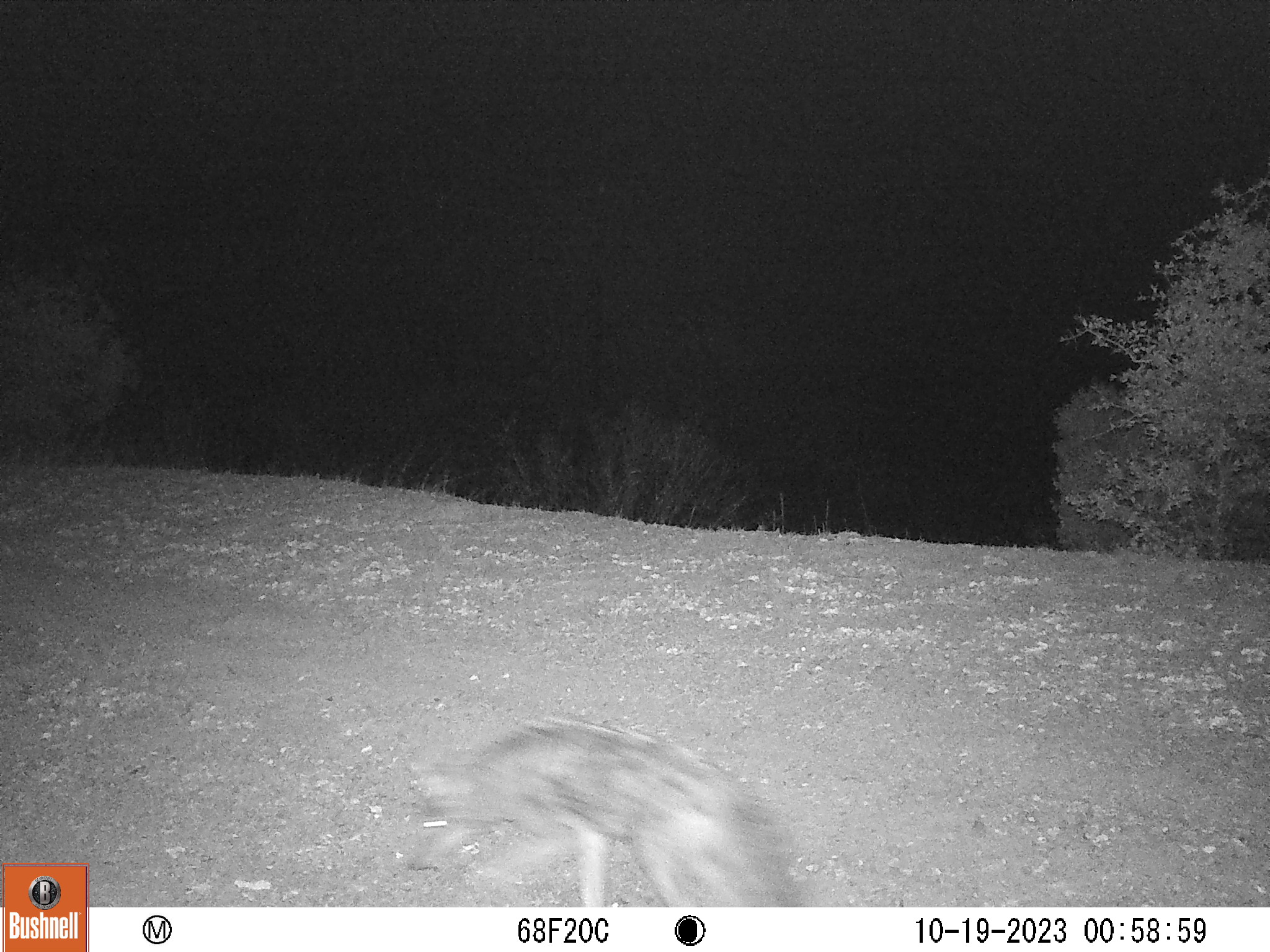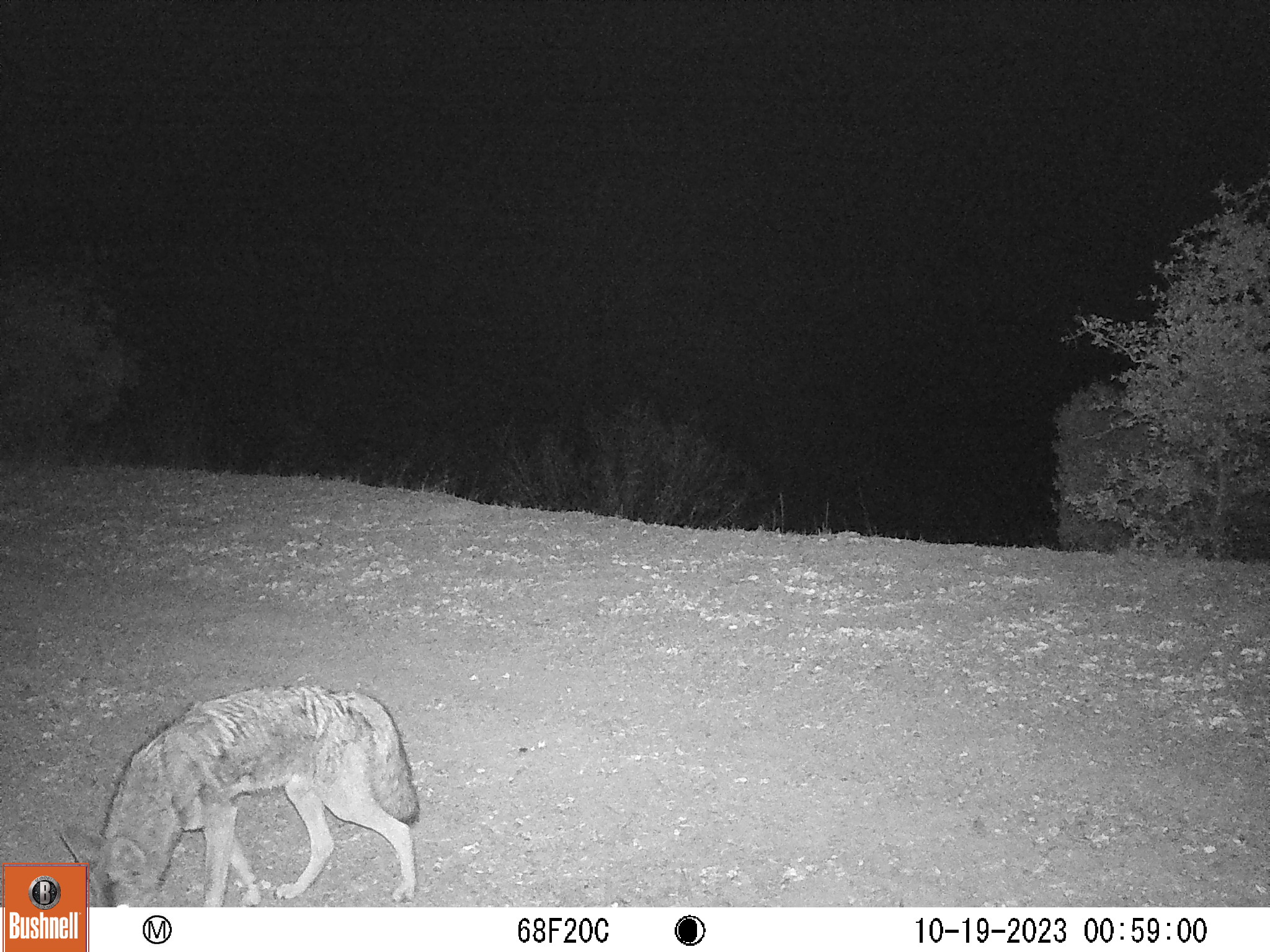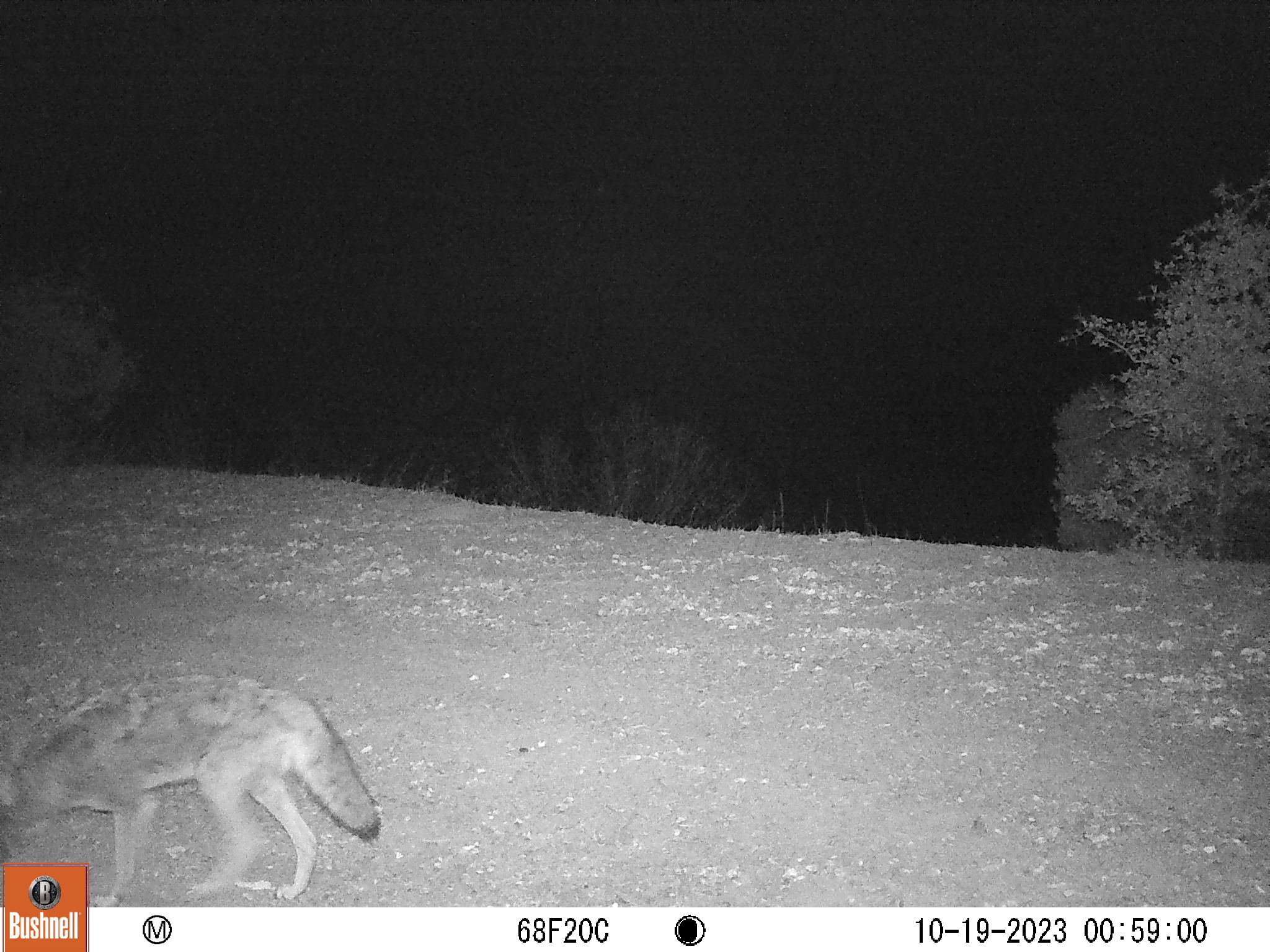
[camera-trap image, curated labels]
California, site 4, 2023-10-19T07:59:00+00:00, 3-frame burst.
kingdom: Animalia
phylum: Chordata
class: Mammalia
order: Carnivora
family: Canidae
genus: Canis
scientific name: Canis latrans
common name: coyote